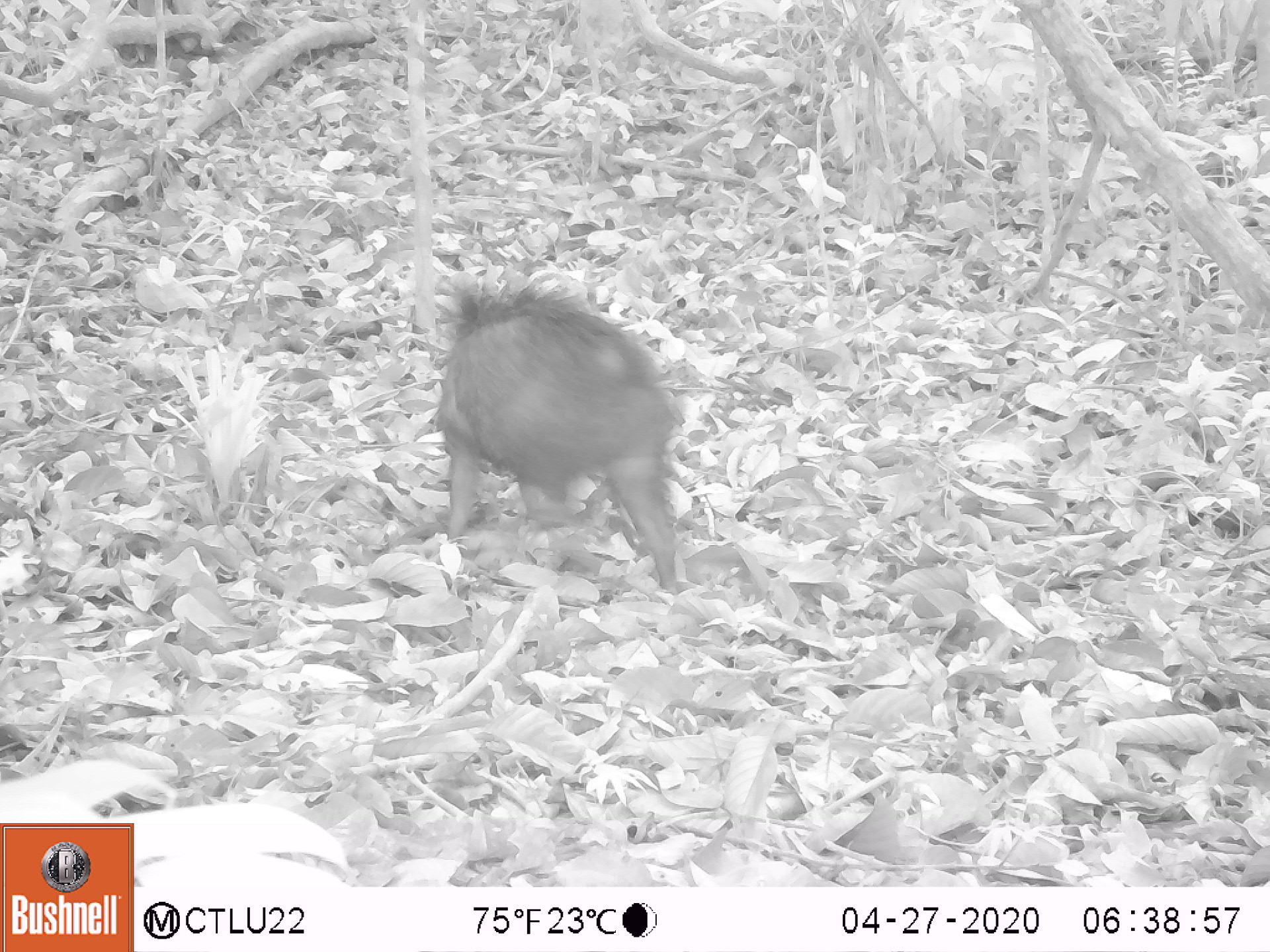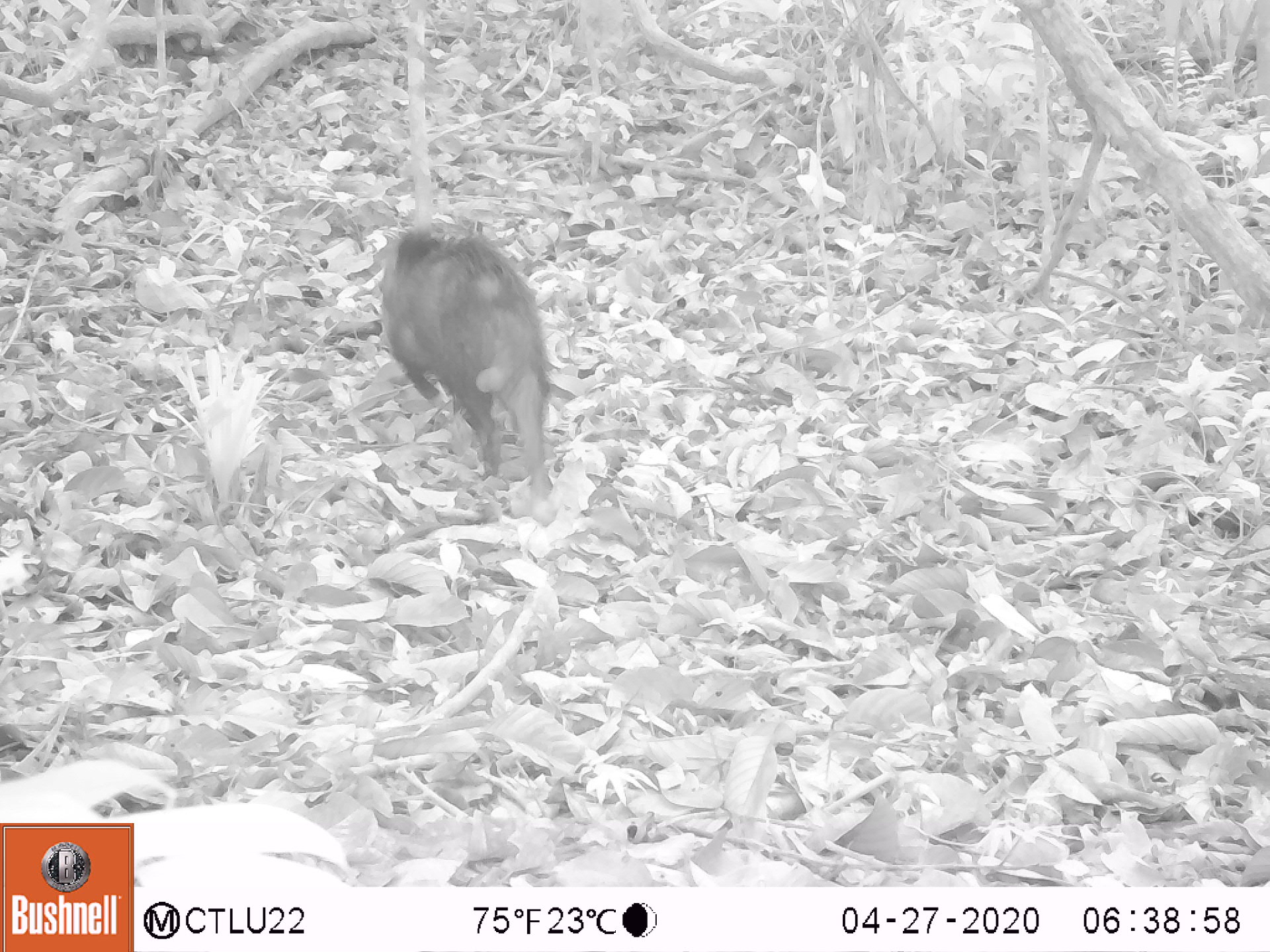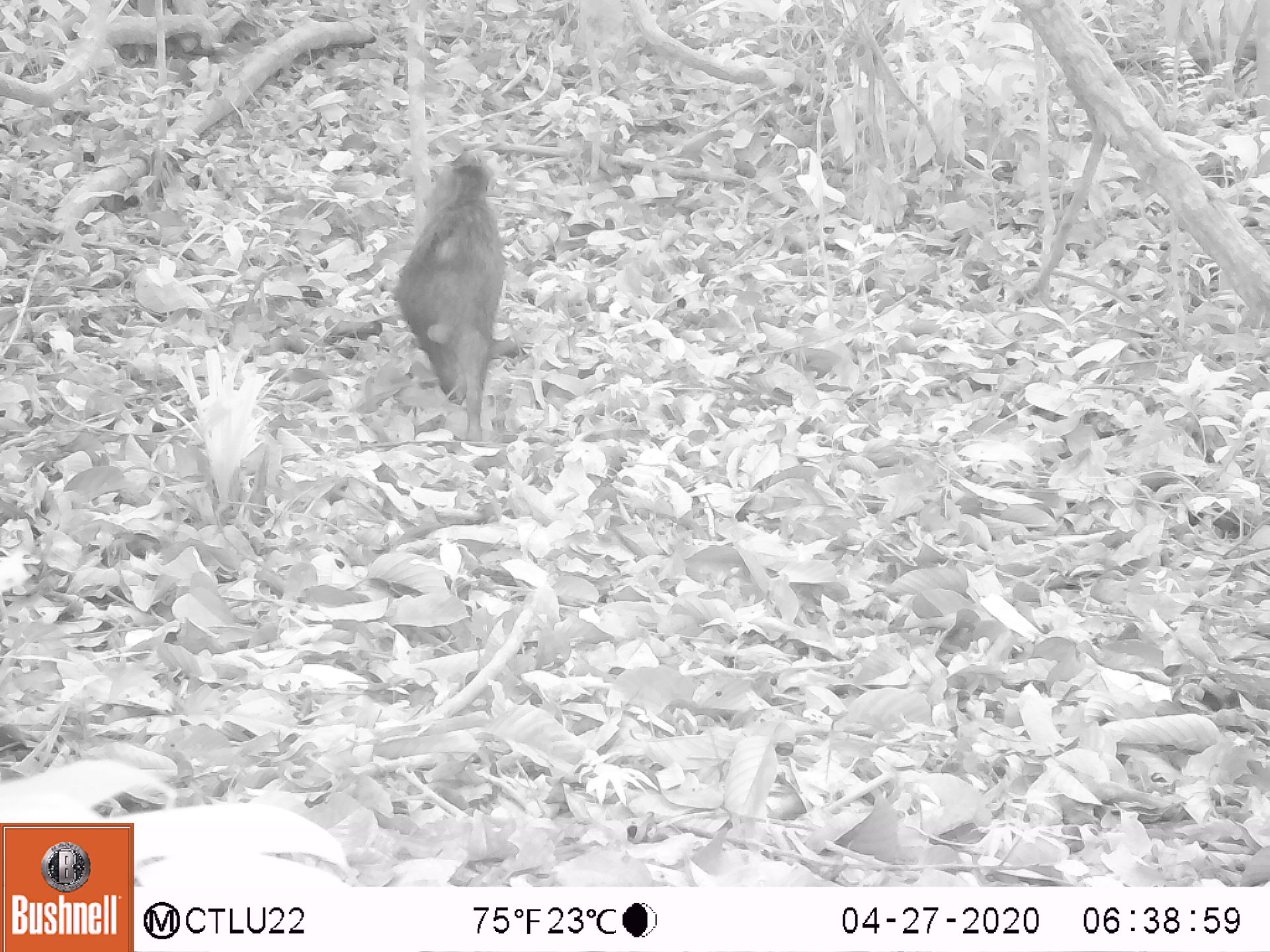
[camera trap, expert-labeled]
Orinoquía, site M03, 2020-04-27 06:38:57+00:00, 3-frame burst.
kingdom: Animalia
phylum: Chordata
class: Mammalia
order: Artiodactyla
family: Tayassuidae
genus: Pecari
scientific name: Pecari tajacu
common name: collared peccary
Collared peccary (Pecari tajacu).